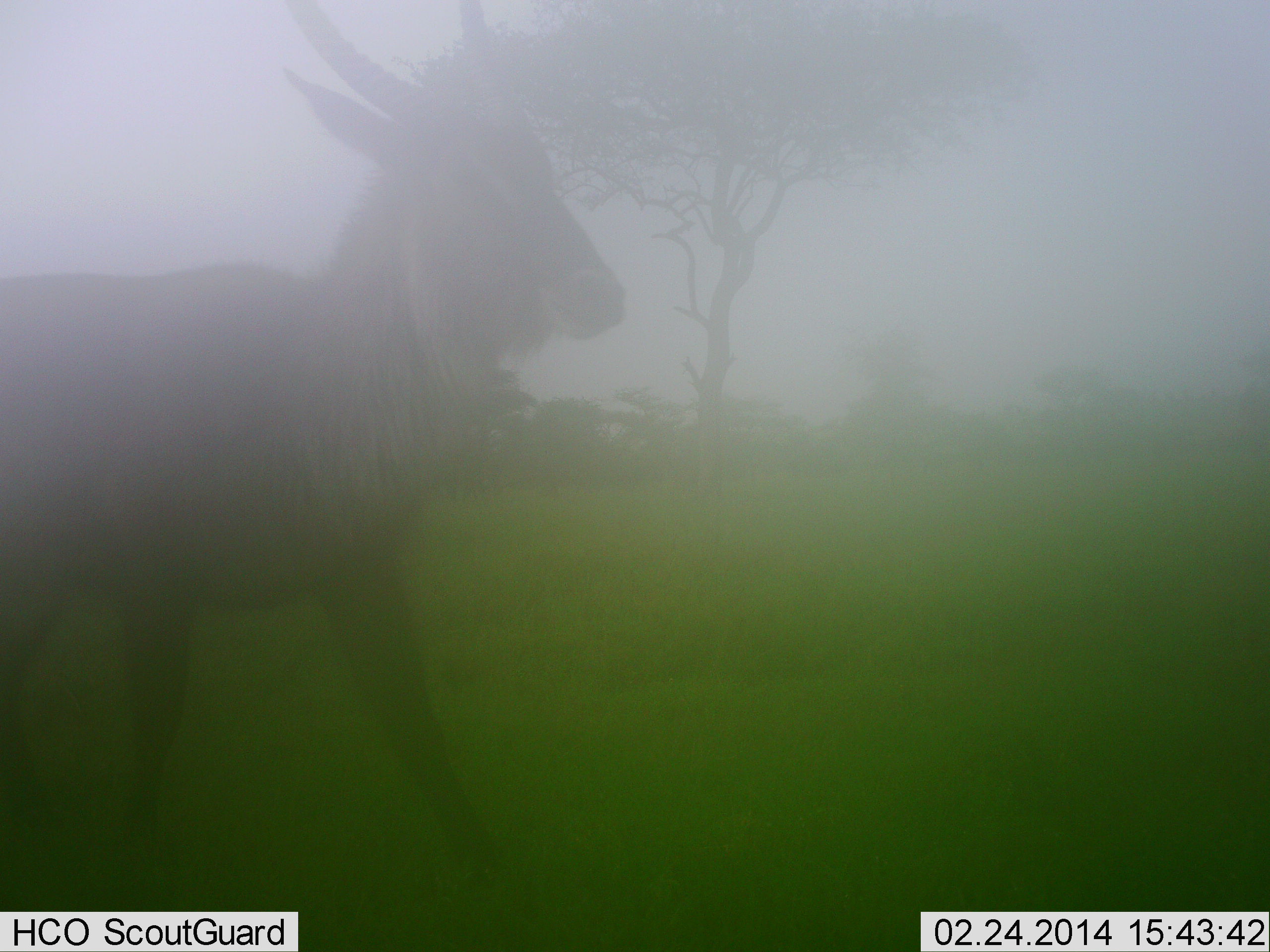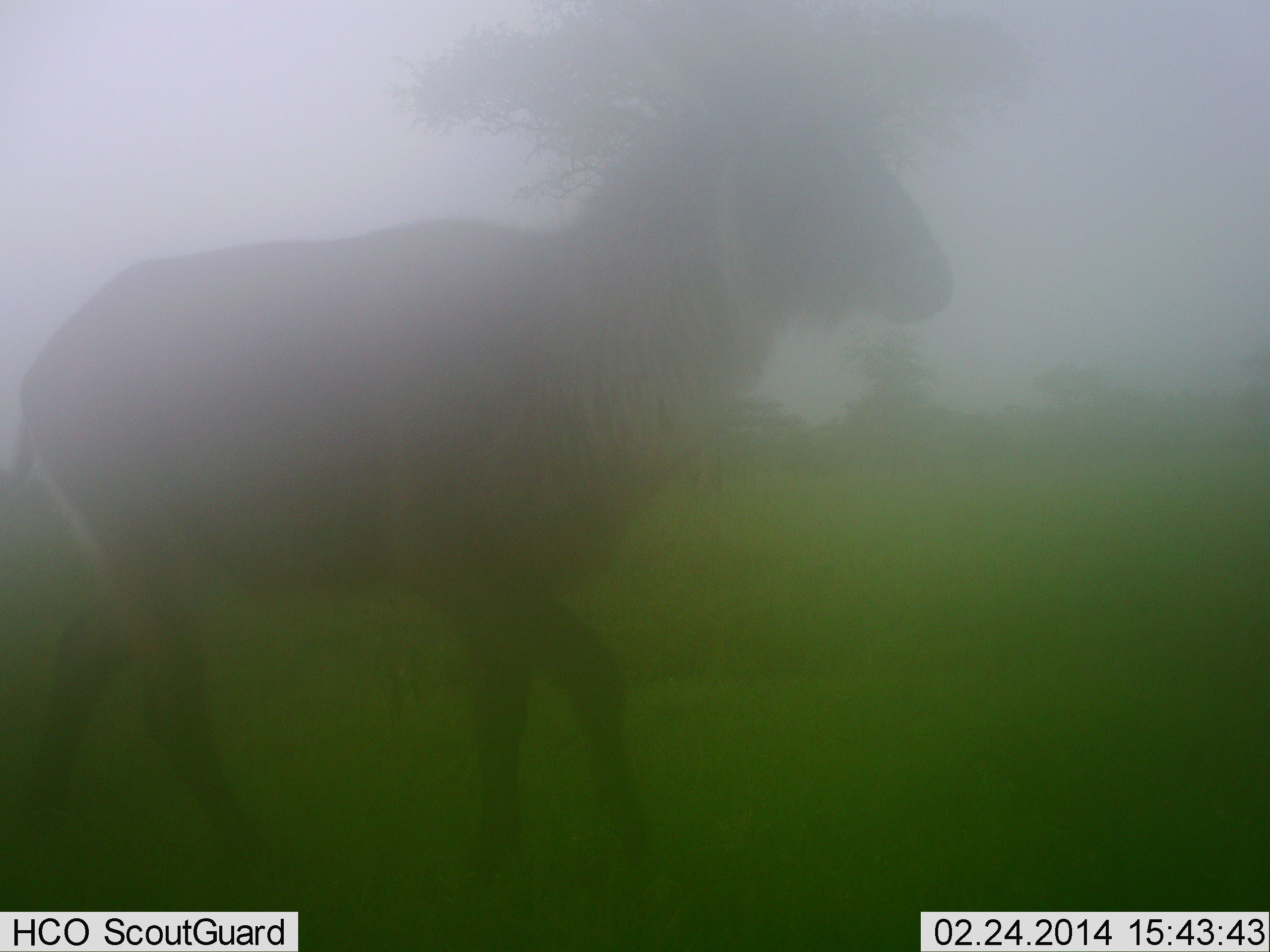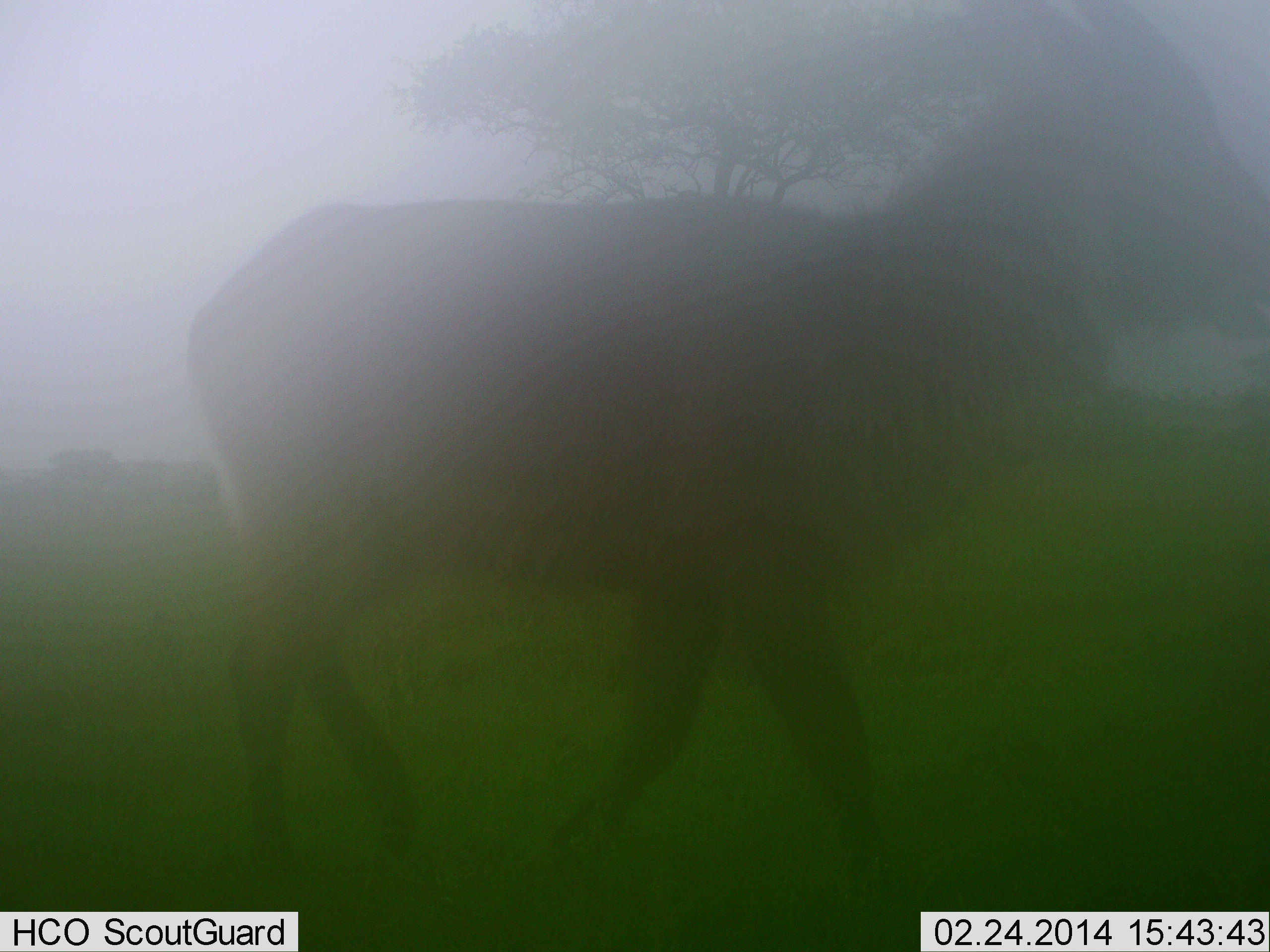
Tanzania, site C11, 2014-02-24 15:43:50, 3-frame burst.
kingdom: Animalia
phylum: Chordata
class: Mammalia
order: Artiodactyla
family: Bovidae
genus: Kobus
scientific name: Kobus ellipsiprymnus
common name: waterbuck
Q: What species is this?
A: Waterbuck (Kobus ellipsiprymnus).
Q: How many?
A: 1.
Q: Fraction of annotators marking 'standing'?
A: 10%.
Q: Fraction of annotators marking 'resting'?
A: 0%.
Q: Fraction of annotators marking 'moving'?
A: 90%.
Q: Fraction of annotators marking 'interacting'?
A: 0%.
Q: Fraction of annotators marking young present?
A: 0%.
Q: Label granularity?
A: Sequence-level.